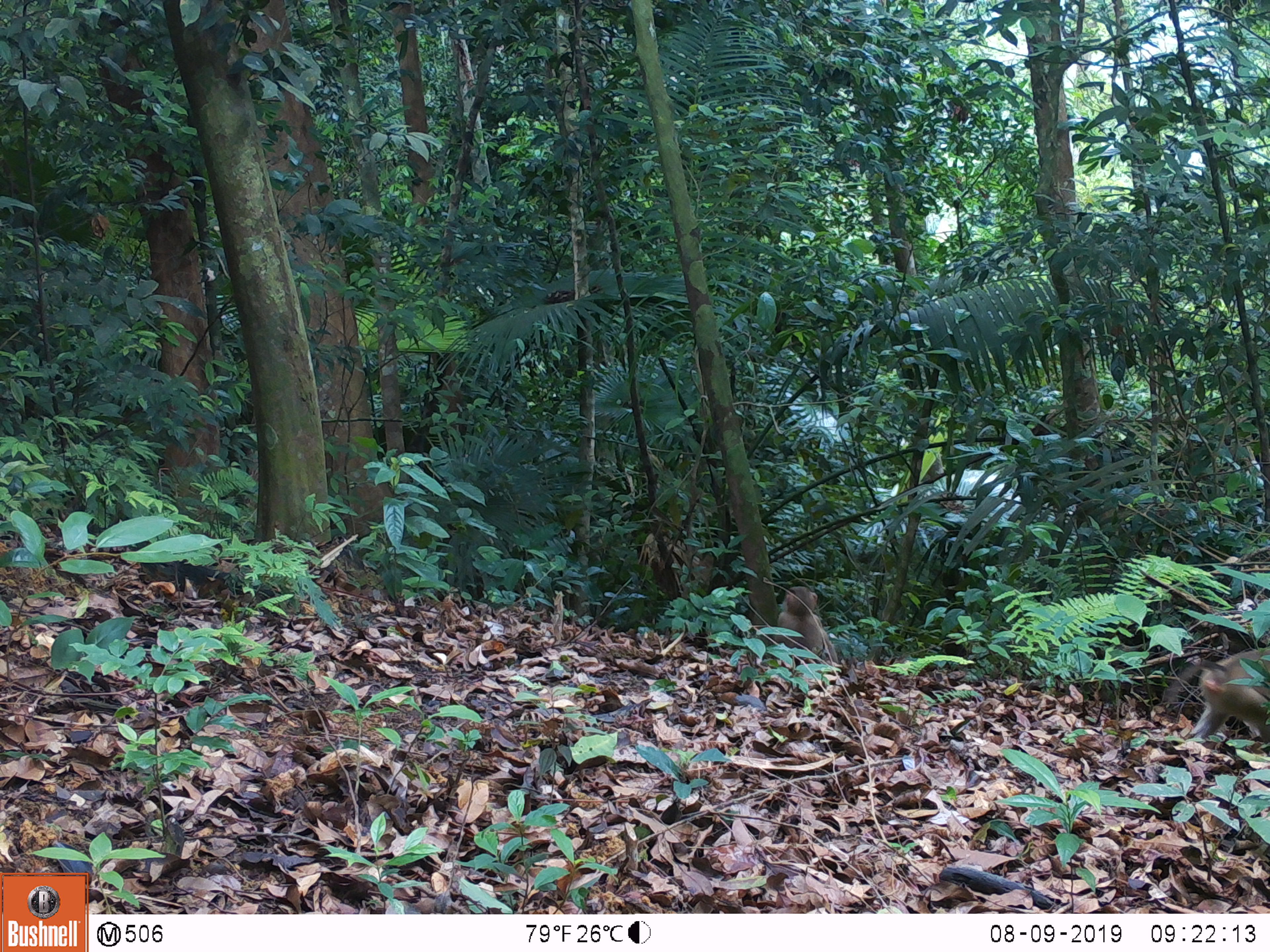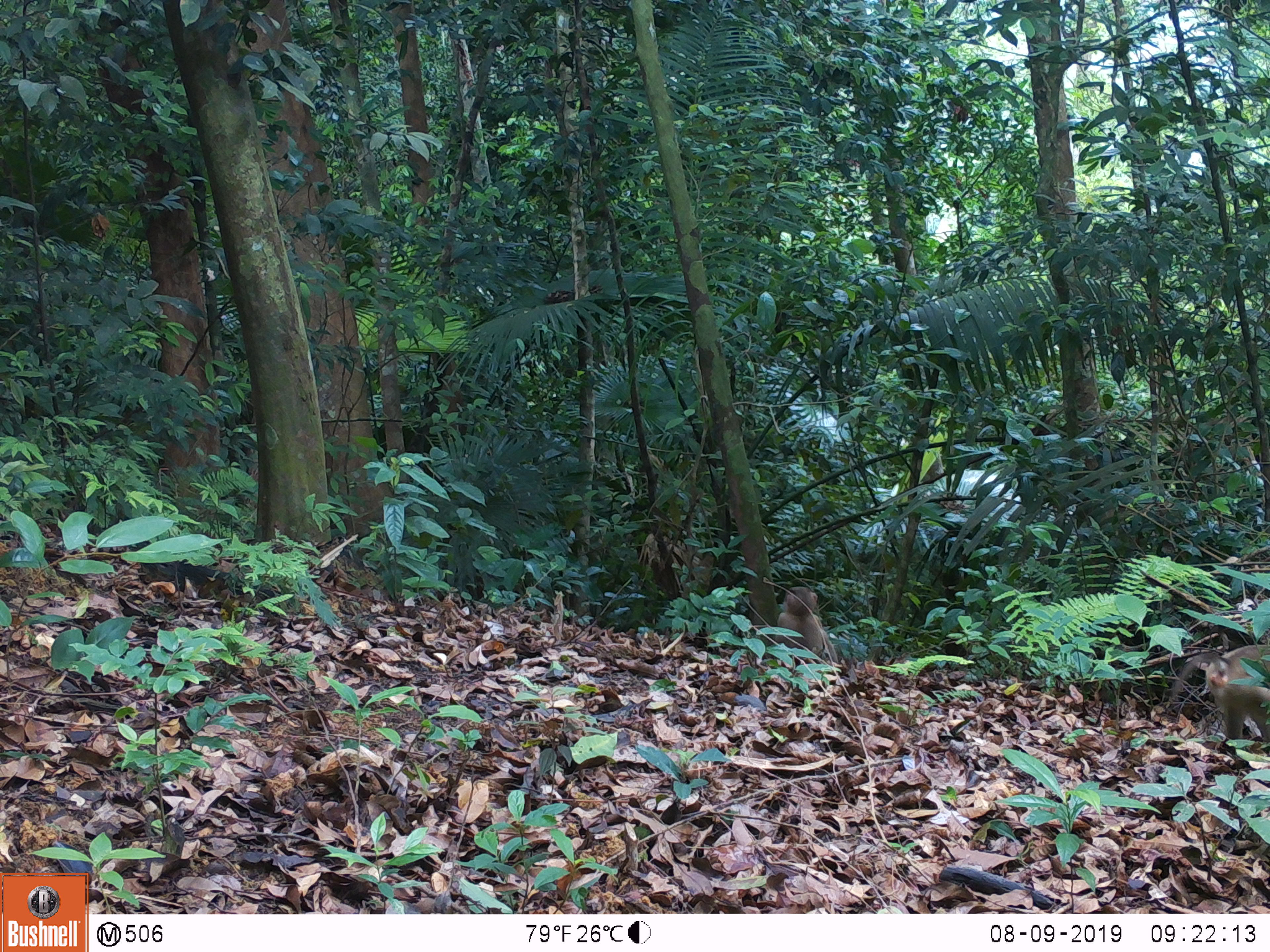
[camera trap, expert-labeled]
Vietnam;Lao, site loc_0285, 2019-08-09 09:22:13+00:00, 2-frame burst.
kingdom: Animalia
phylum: Chordata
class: Mammalia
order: Primates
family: Cercopithecidae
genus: Macaca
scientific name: Macaca nemestrina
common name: pig-tailed macaque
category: pig tailed macaque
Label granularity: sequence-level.